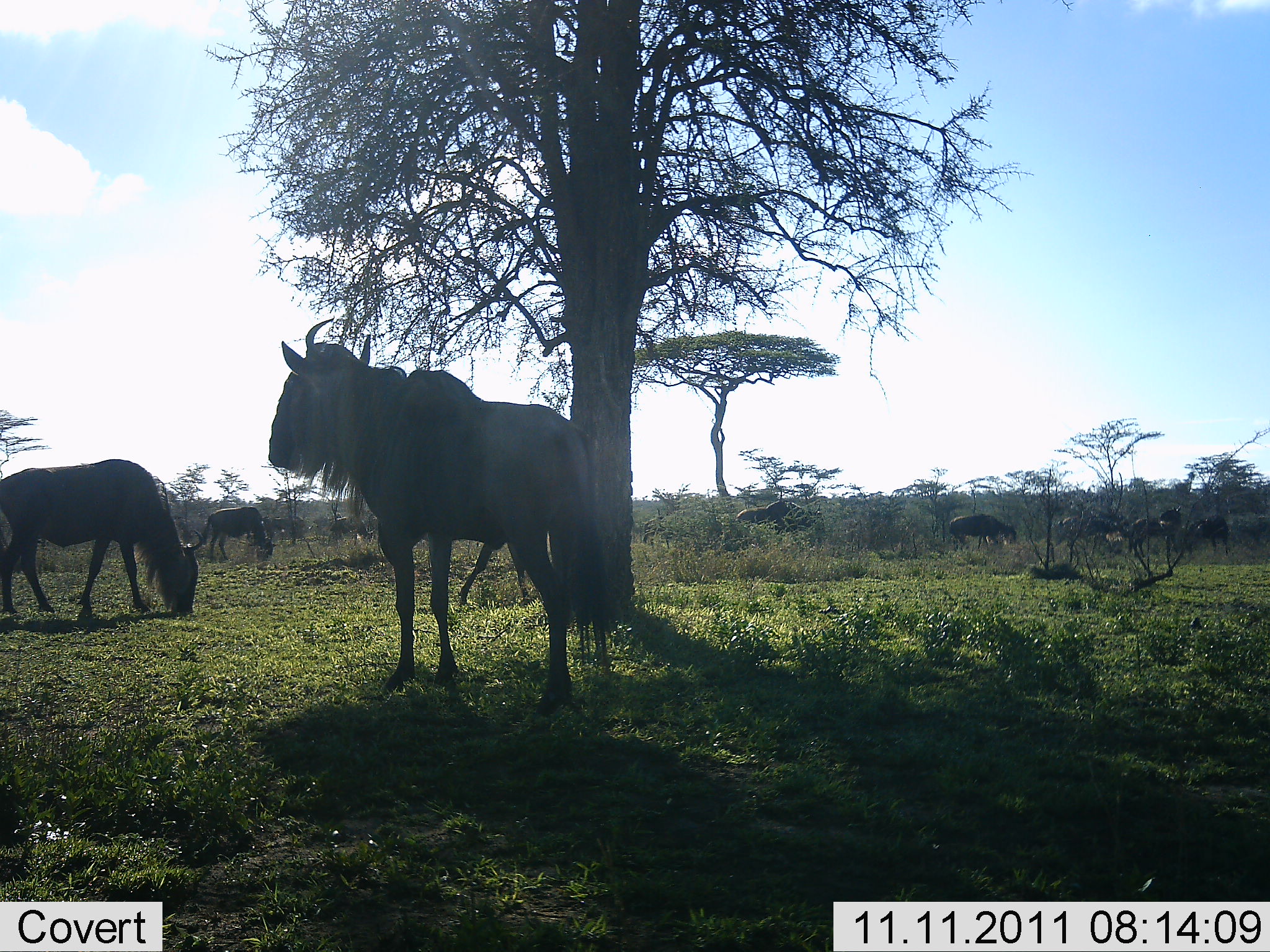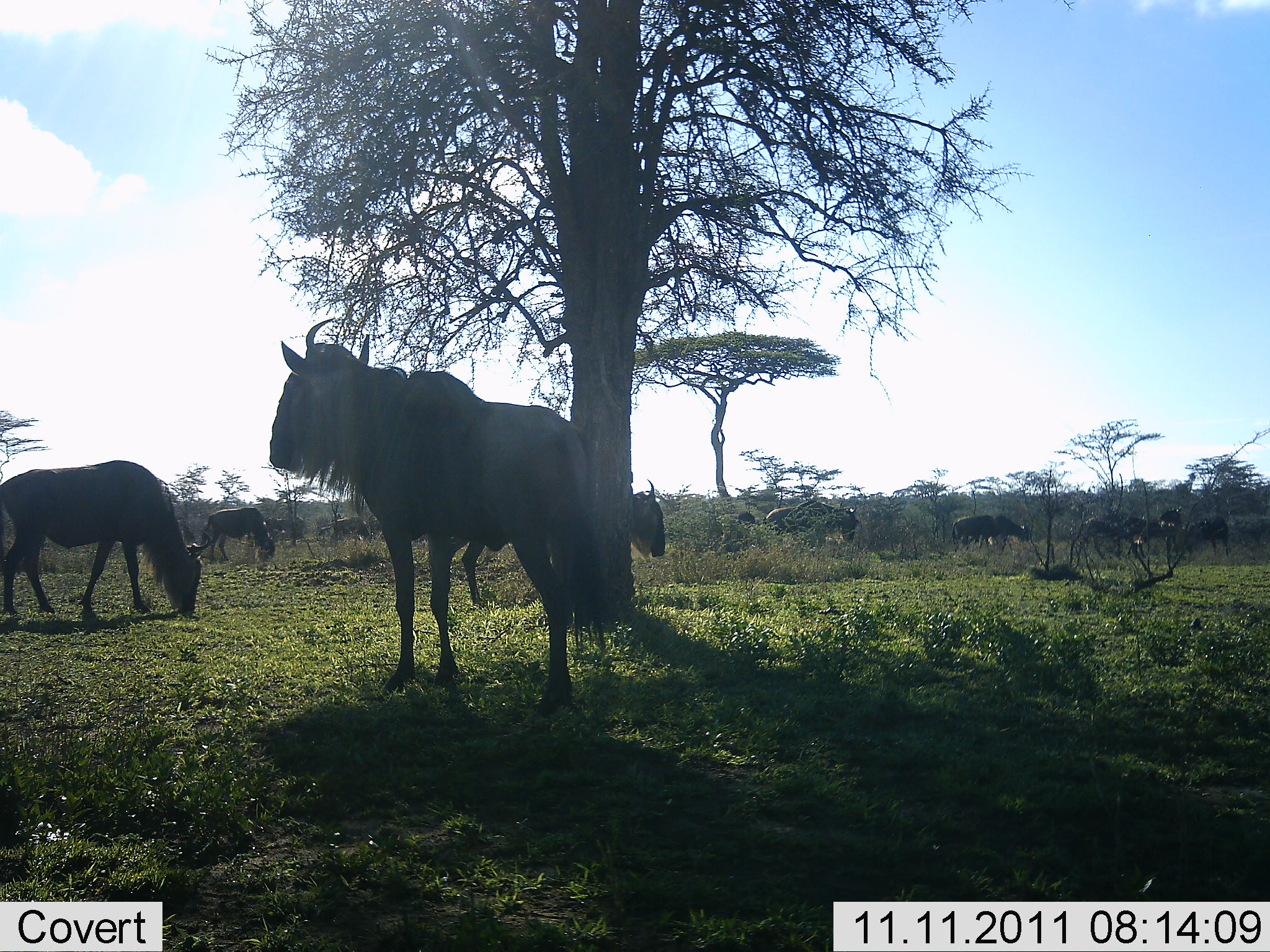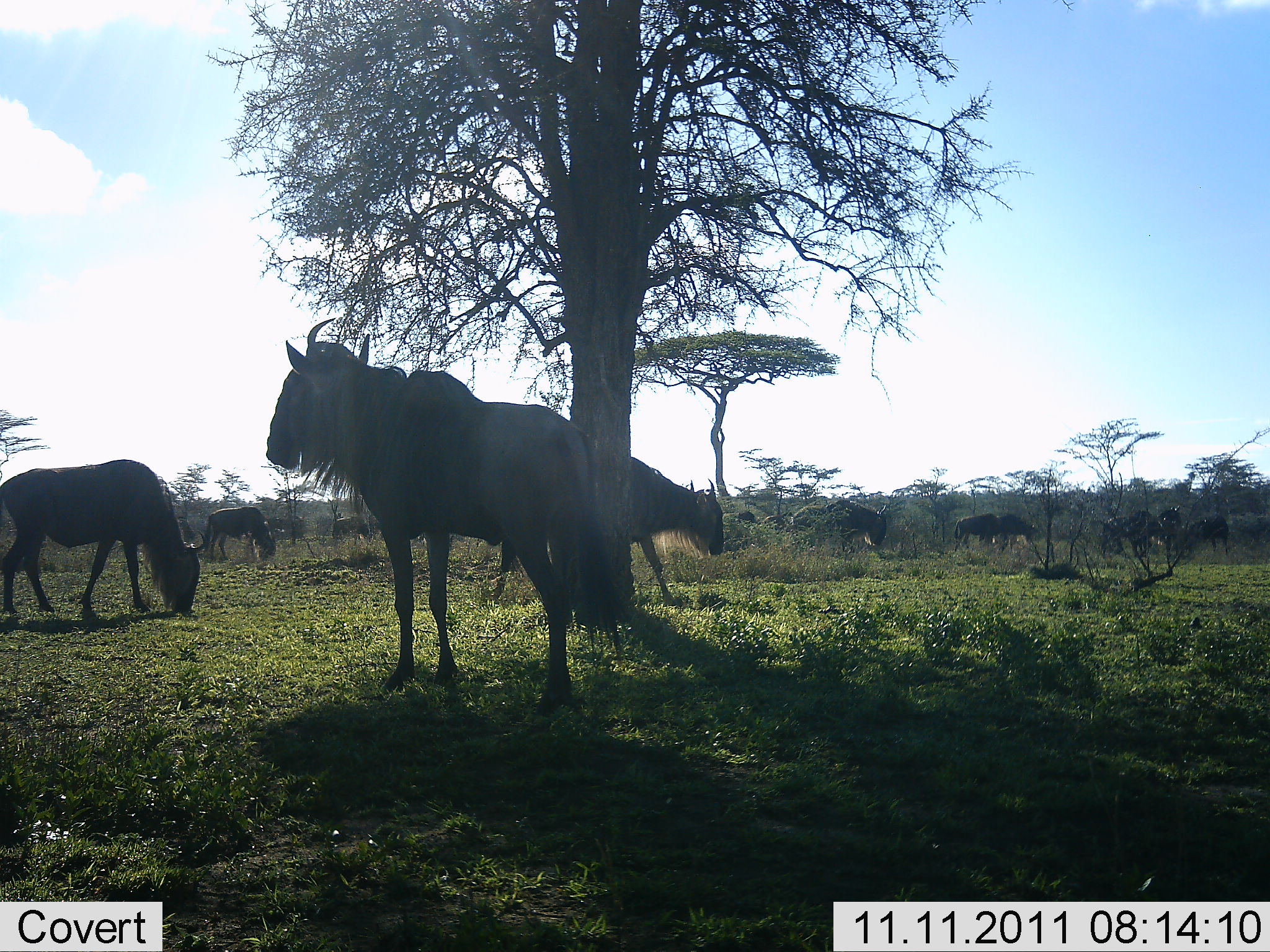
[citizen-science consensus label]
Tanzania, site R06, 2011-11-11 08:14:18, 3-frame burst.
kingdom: Animalia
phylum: Chordata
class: Mammalia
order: Artiodactyla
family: Bovidae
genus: Connochaetes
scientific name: Connochaetes taurinus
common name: blue wildebeest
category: wildebeest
Wildebeest (blue wildebeest) (Connochaetes taurinus), count 11-50. Behavior (volunteer vote fractions): standing 90%, resting 0%, moving 50%, interacting 0%. Young present (vote fraction): 0%. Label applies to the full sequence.